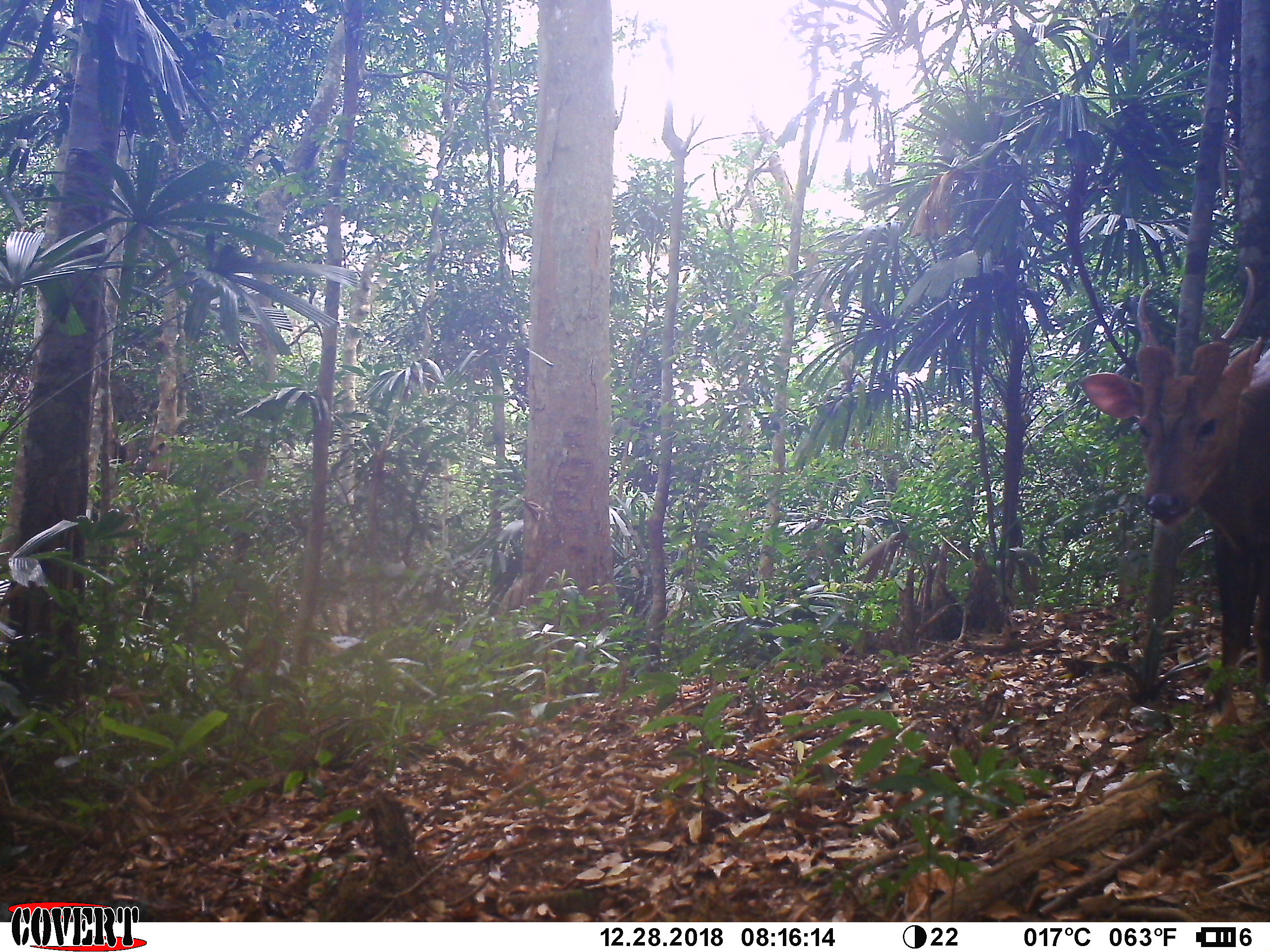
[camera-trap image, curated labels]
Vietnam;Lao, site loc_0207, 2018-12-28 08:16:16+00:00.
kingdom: Animalia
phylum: Chordata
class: Mammalia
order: Artiodactyla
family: Cervidae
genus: Muntiacus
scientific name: Muntiacus vuquangensis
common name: large-antlered muntjac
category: large antlered muntjac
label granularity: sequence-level